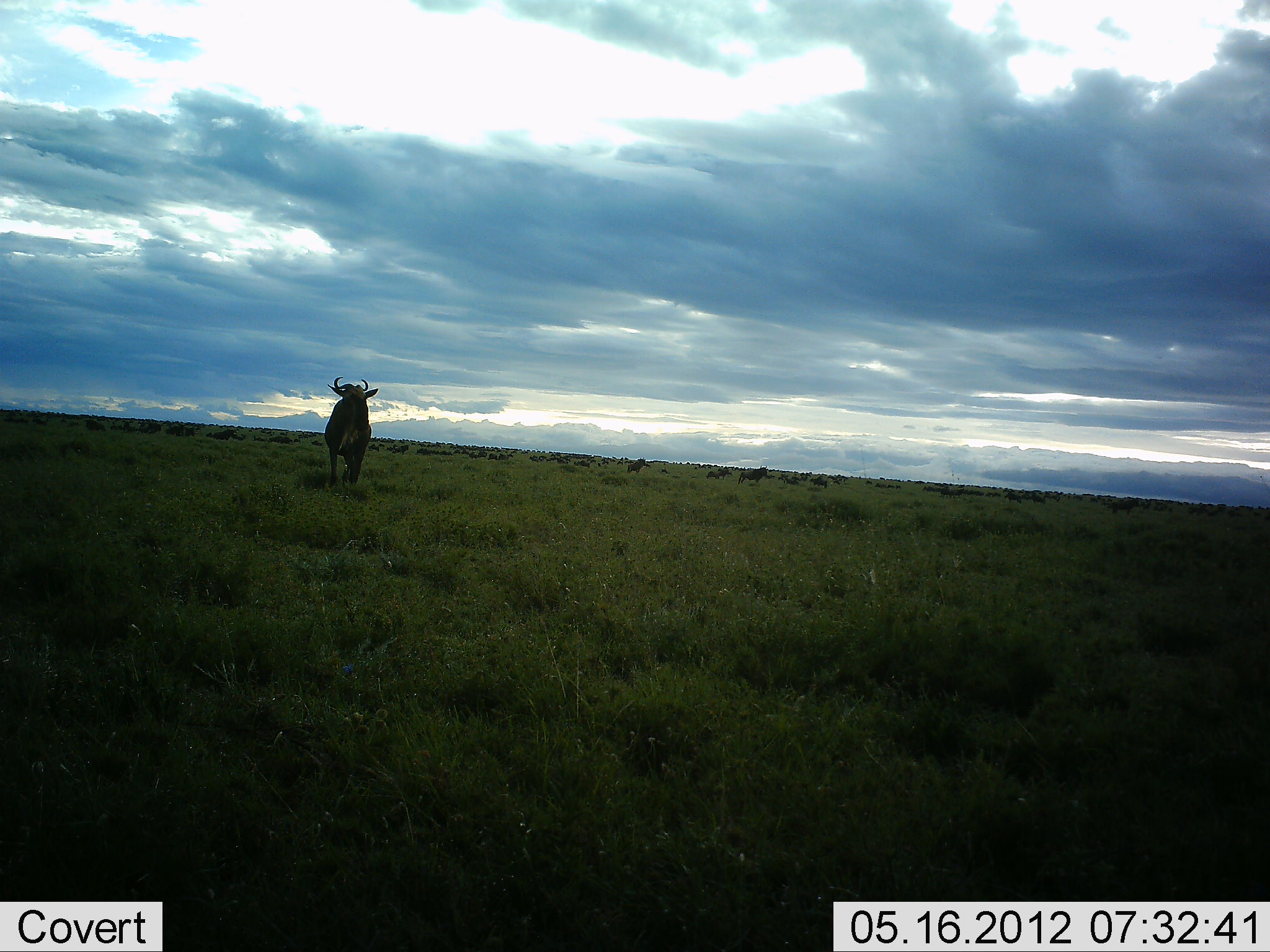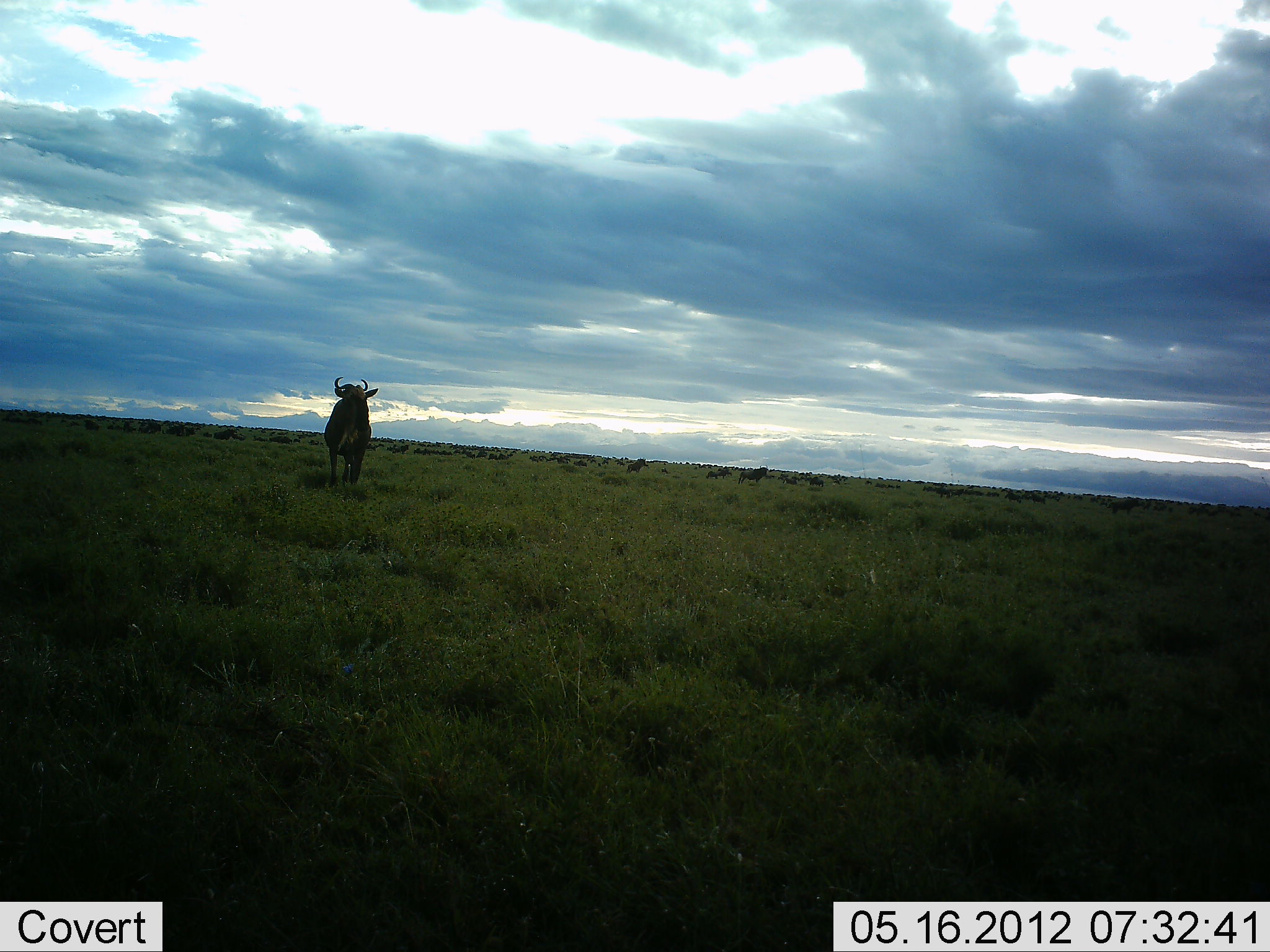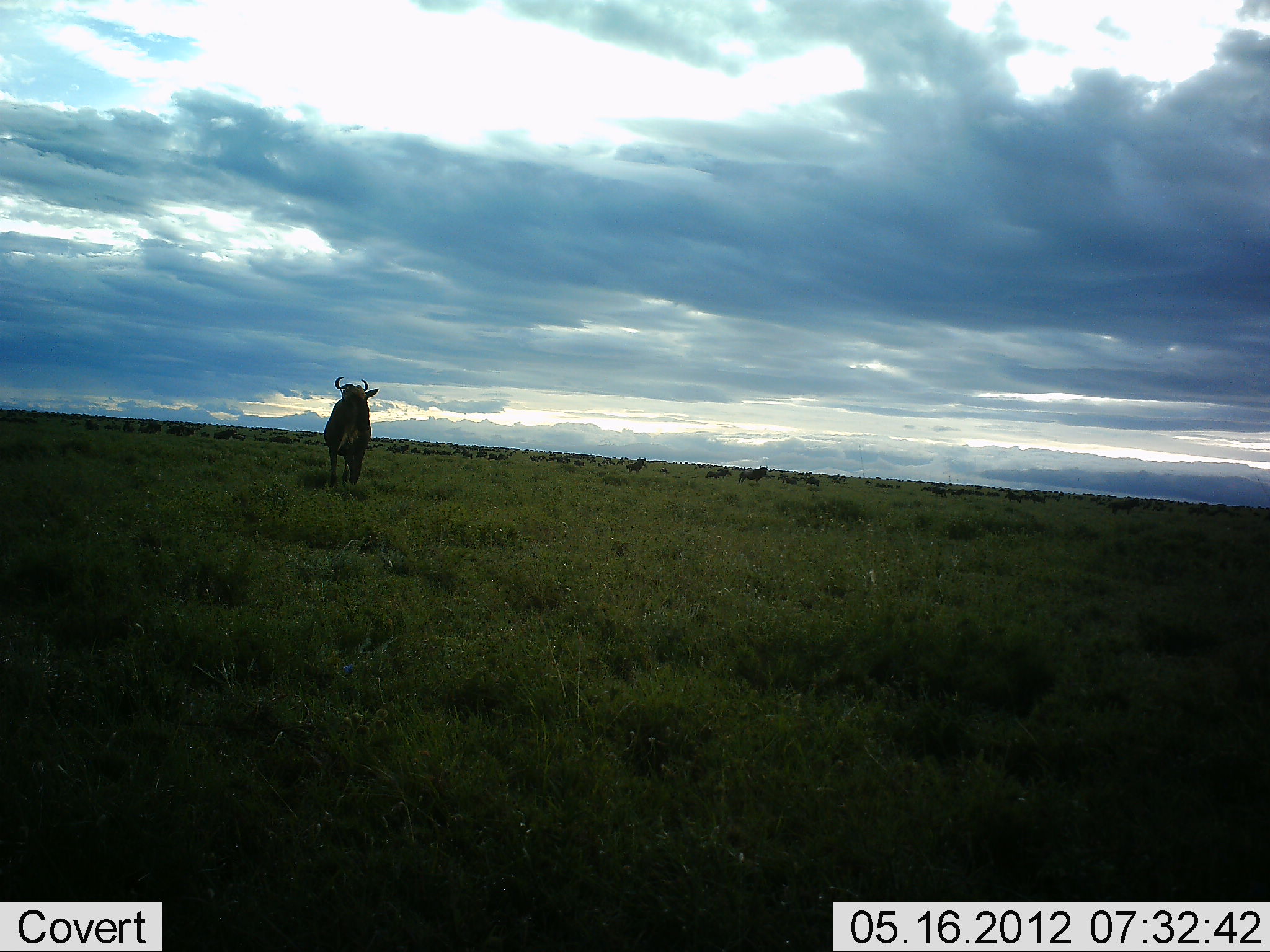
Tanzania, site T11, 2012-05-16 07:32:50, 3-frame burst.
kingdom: Animalia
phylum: Chordata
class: Mammalia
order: Artiodactyla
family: Bovidae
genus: Connochaetes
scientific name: Connochaetes taurinus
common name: blue wildebeest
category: wildebeest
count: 51+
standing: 82%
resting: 9%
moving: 36%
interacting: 0%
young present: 0%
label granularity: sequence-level